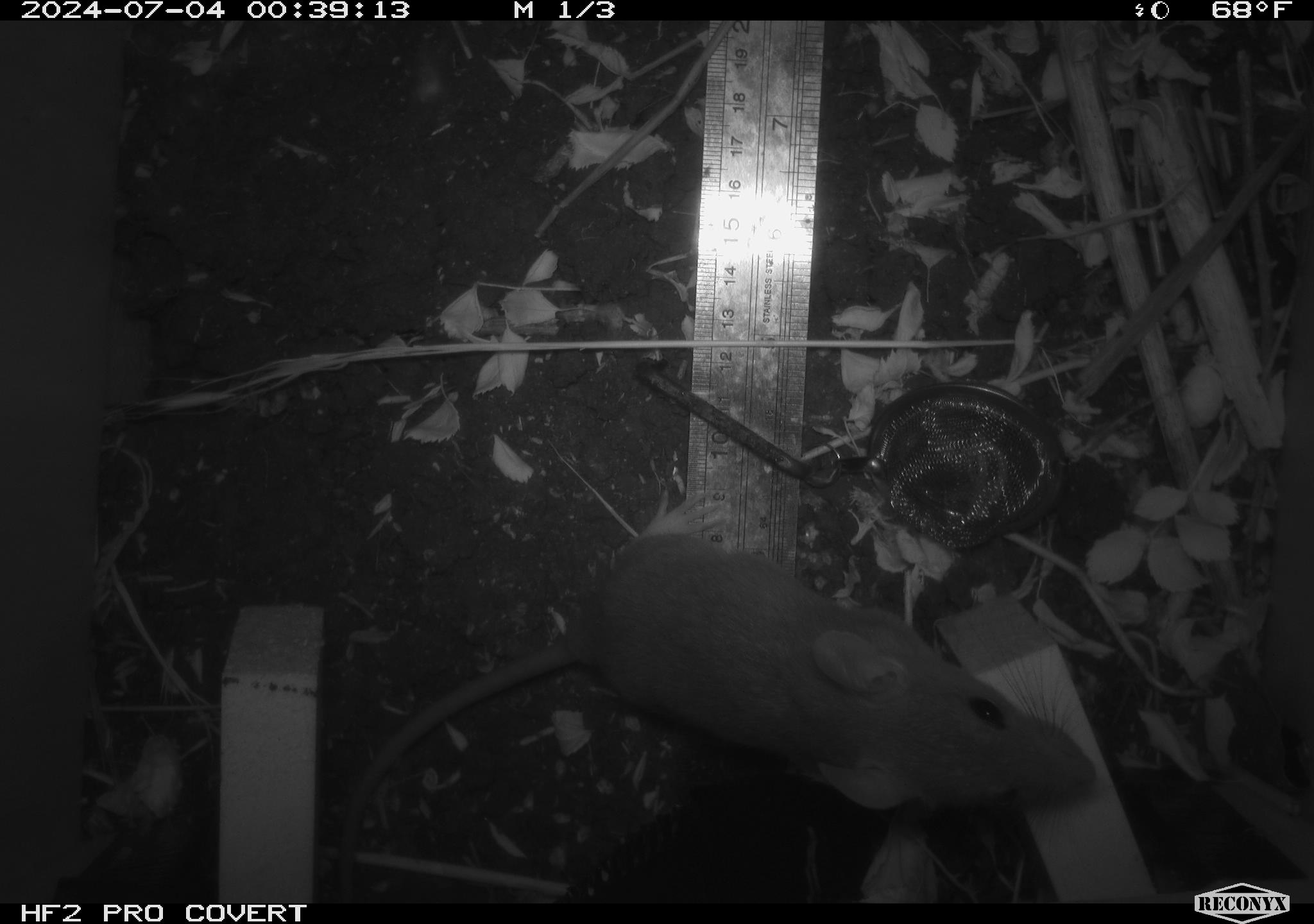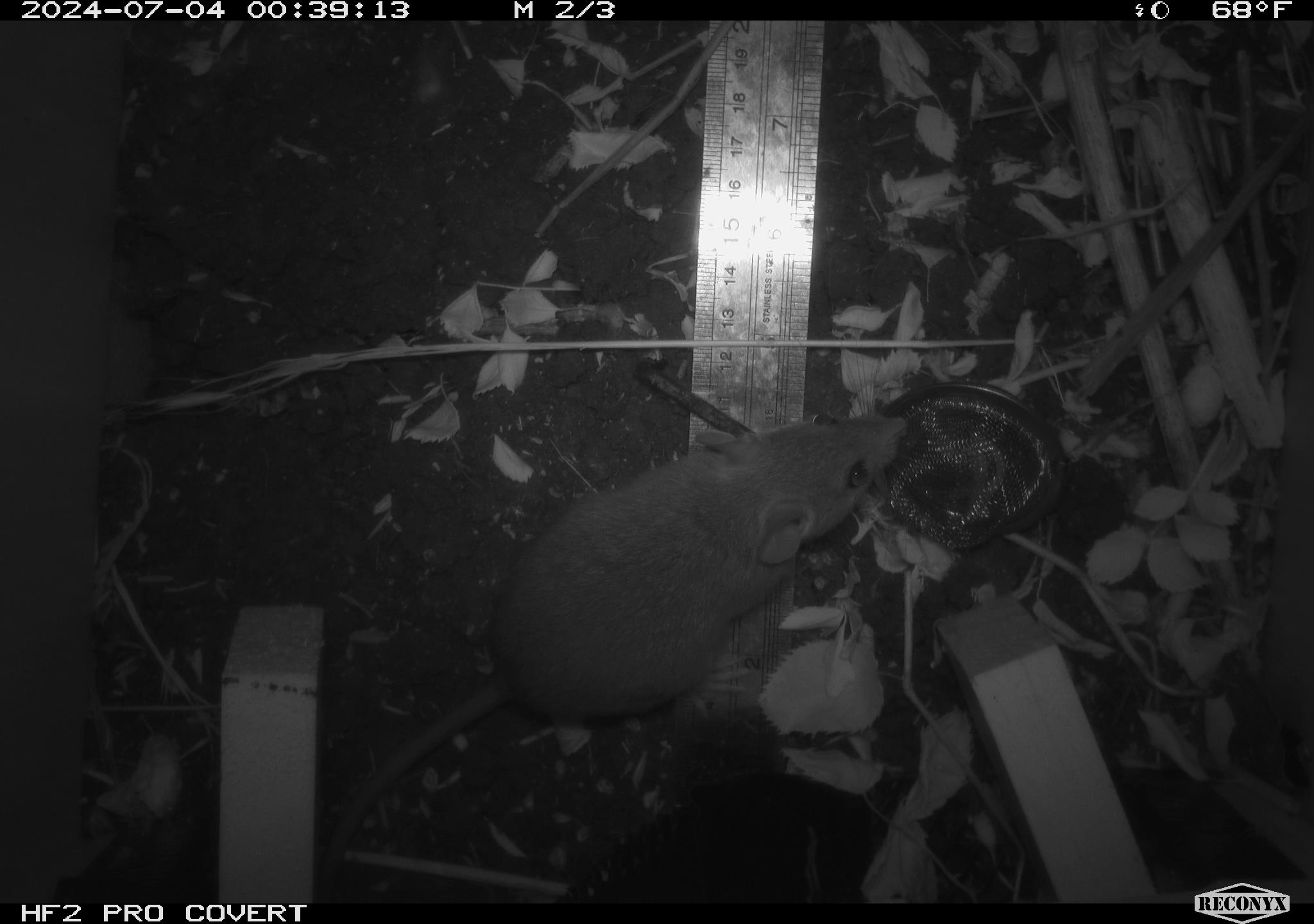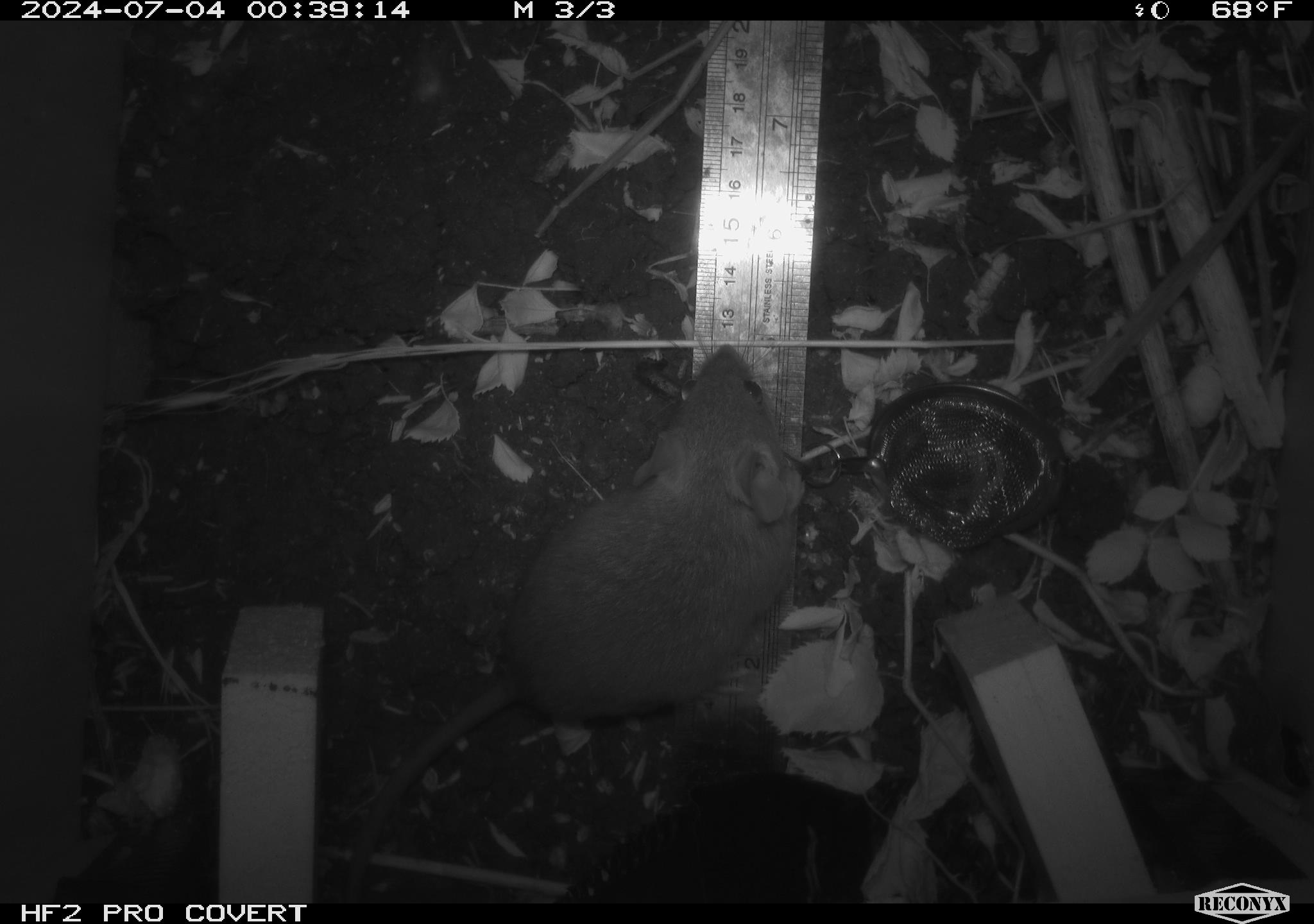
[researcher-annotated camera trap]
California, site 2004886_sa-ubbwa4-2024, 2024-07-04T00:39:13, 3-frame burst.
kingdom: Animalia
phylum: Chordata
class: Mammalia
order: Rodentia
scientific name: Rodentia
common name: woodrat or rat or mouse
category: woodrat or rat or mouse species